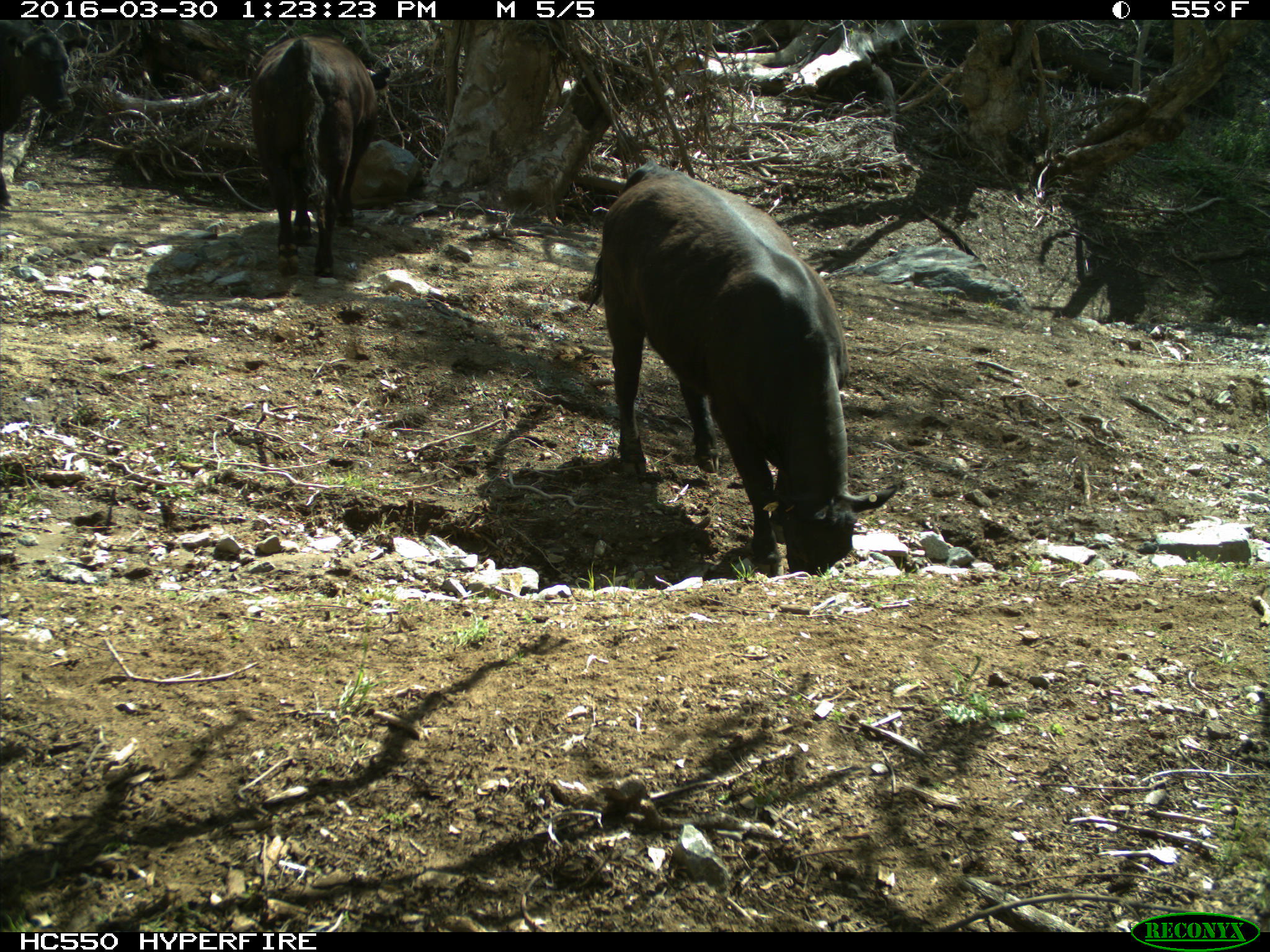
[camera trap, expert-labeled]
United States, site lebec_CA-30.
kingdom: Animalia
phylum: Chordata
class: Mammalia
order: Artiodactyla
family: Bovidae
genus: Bos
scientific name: Bos taurus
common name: domestic cow